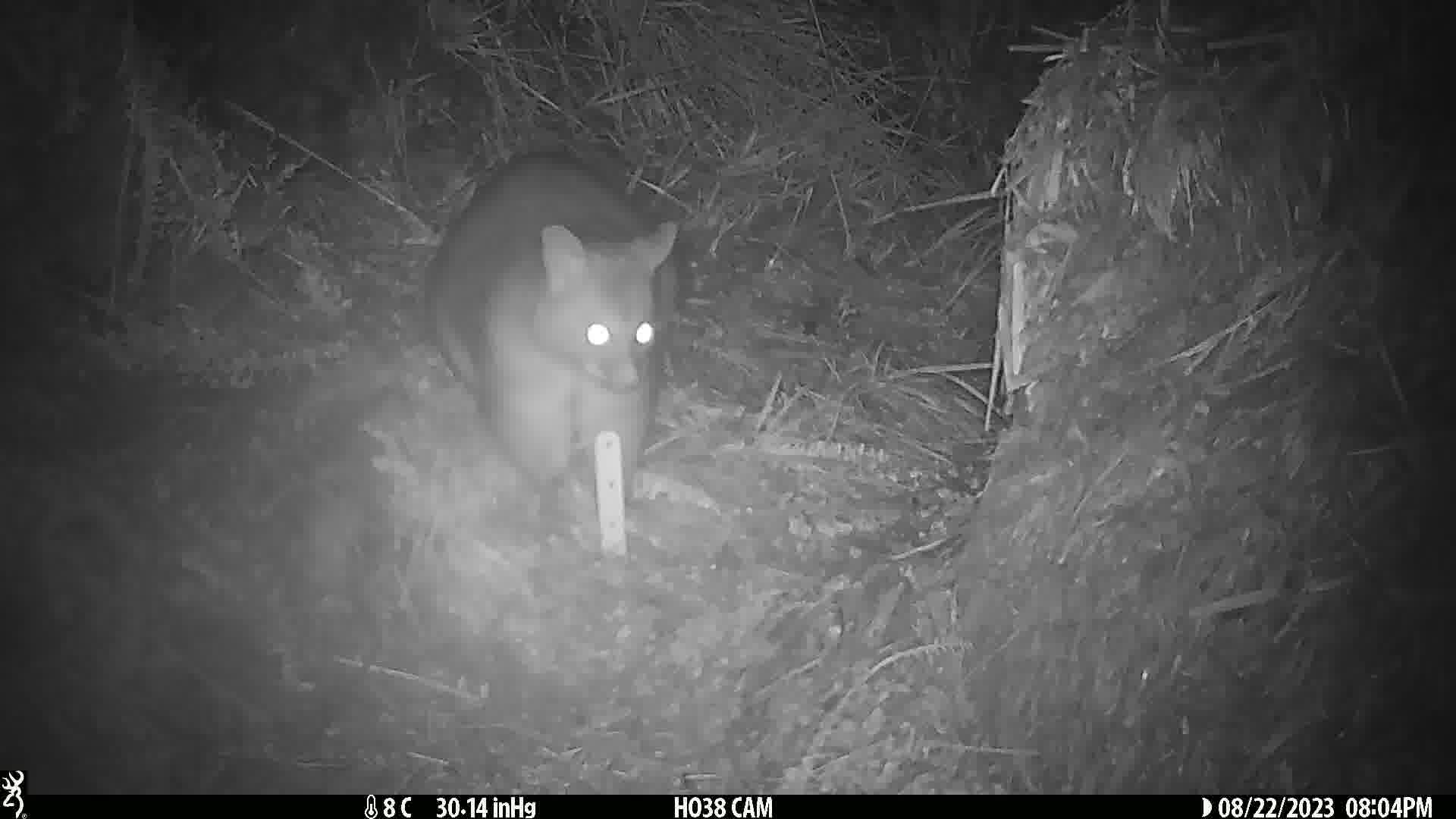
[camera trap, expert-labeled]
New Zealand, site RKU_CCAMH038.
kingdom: Animalia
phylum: Chordata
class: Mammalia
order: Diprotodontia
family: Phalangeridae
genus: Trichosurus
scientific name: Trichosurus vulpecula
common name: common brushtail possum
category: possum